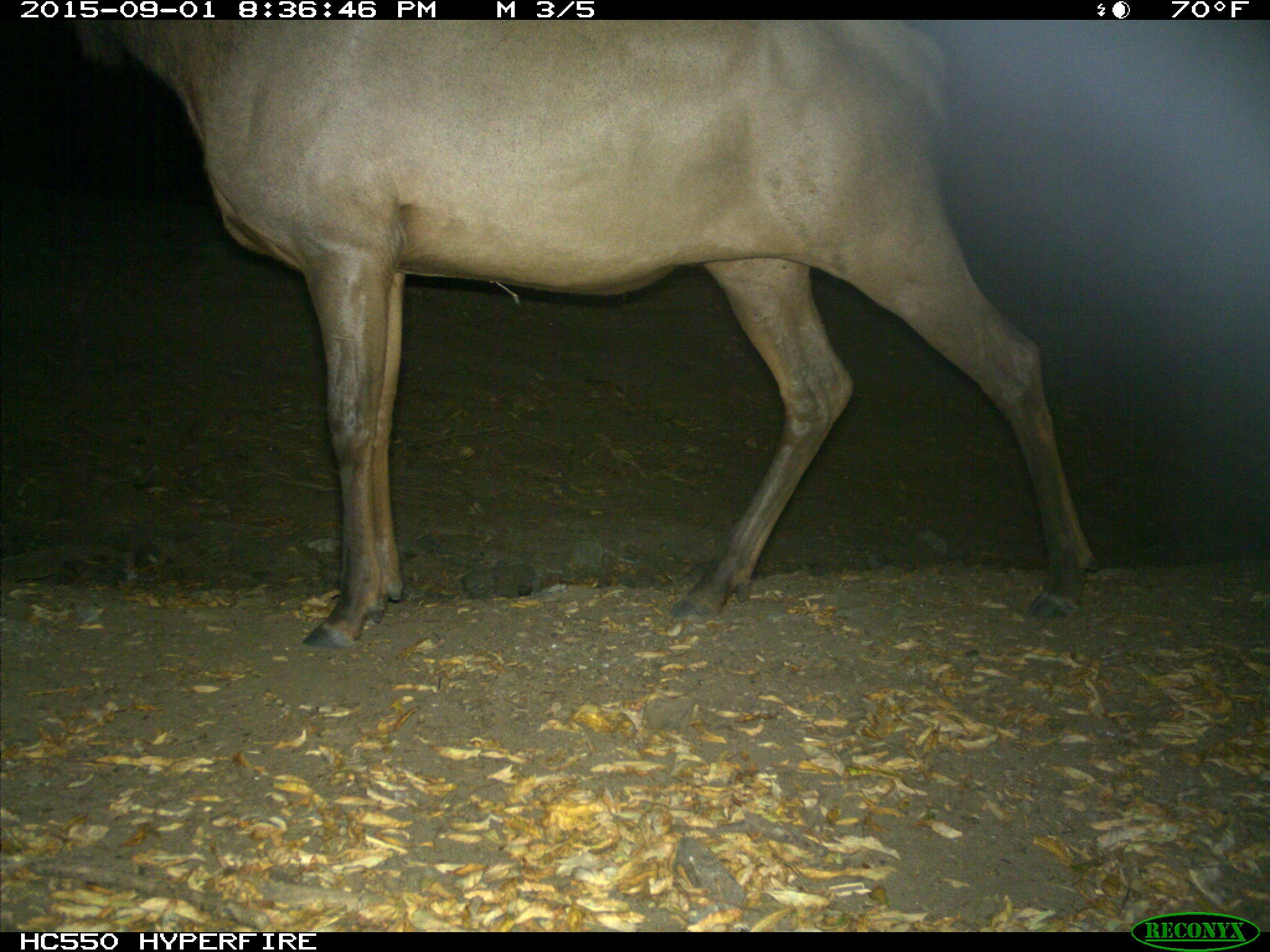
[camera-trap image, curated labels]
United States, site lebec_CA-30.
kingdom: Animalia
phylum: Chordata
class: Mammalia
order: Artiodactyla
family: Cervidae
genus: Cervus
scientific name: Cervus canadensis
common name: elk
Cervus canadensis (elk).